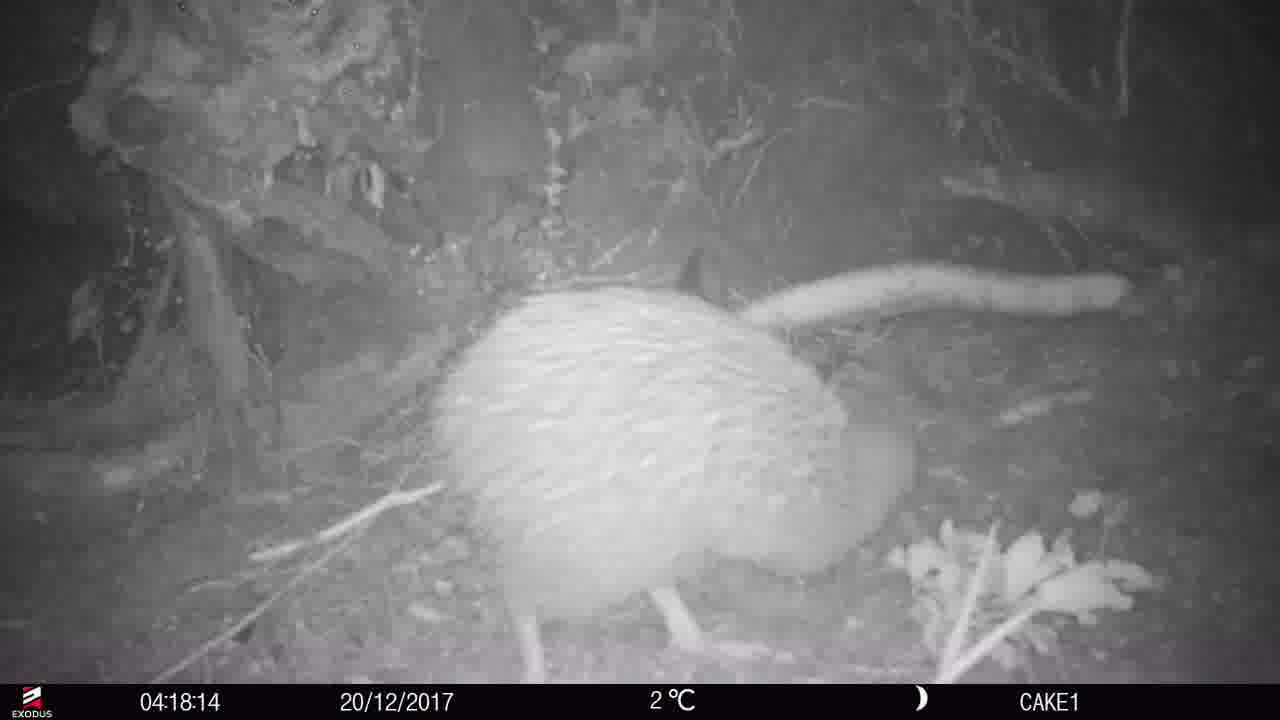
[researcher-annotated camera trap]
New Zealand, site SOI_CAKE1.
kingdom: Animalia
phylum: Chordata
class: Aves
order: Apterygiformes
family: Apterygidae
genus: Apteryx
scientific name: Apteryx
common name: kiwi